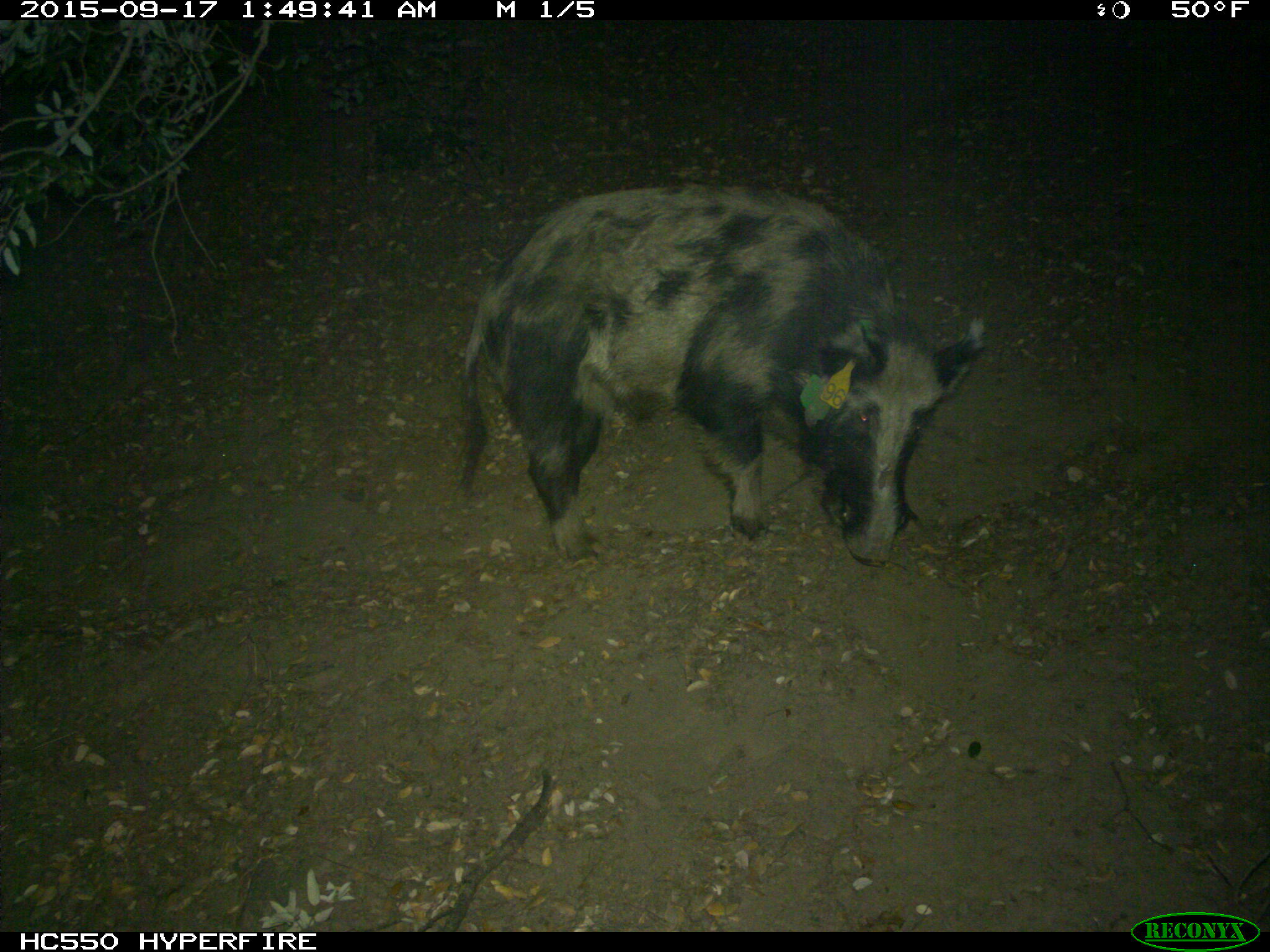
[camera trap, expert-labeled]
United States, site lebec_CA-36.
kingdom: Animalia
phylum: Chordata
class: Mammalia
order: Artiodactyla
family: Suidae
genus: Sus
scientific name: Sus scrofa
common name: wild boar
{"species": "Sus scrofa (wild boar)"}